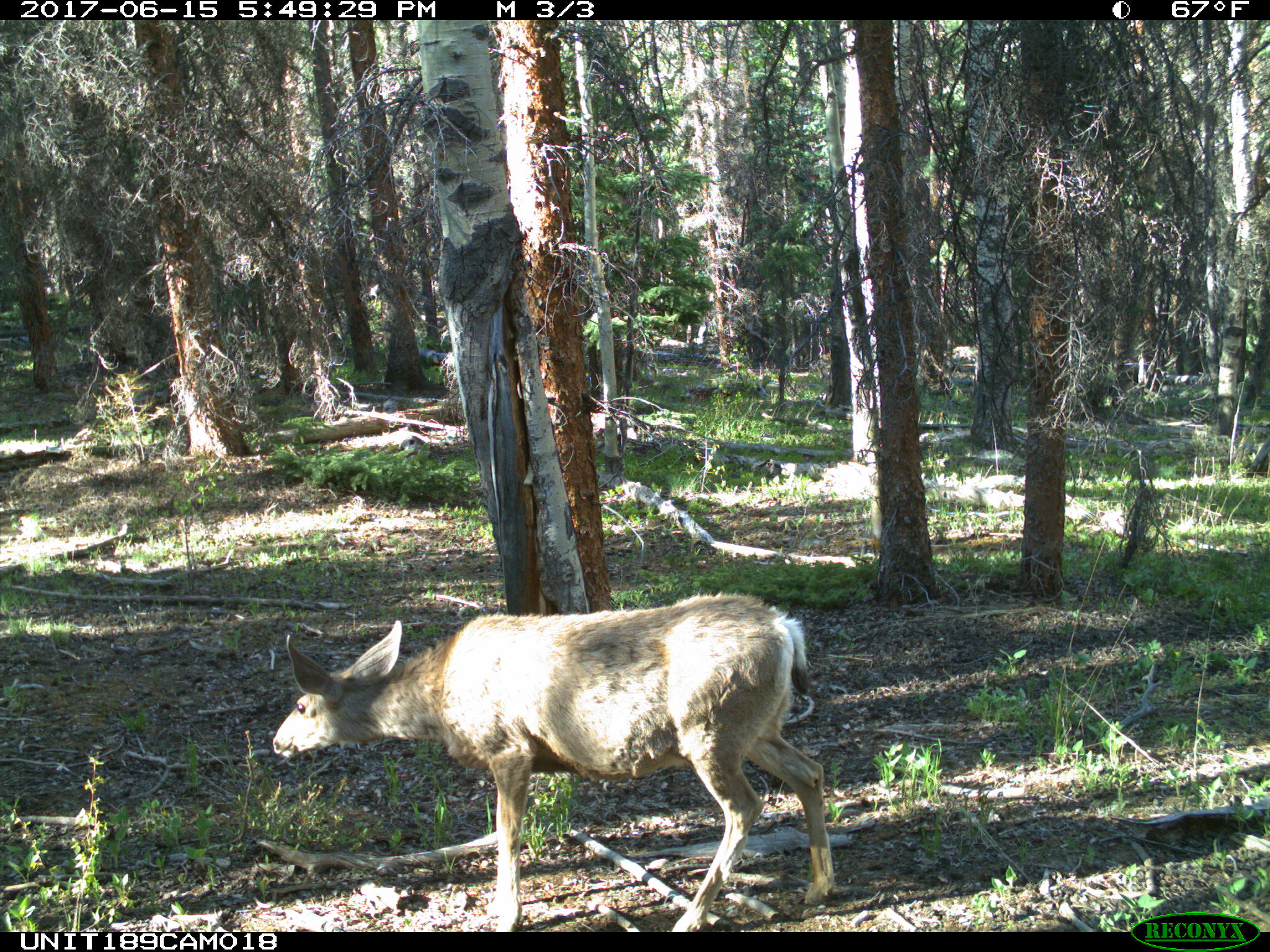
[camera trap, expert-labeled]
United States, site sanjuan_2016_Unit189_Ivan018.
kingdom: Animalia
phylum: Chordata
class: Mammalia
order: Artiodactyla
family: Cervidae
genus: Odocoileus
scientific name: Odocoileus hemionus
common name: mule deer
Odocoileus hemionus (mule deer).